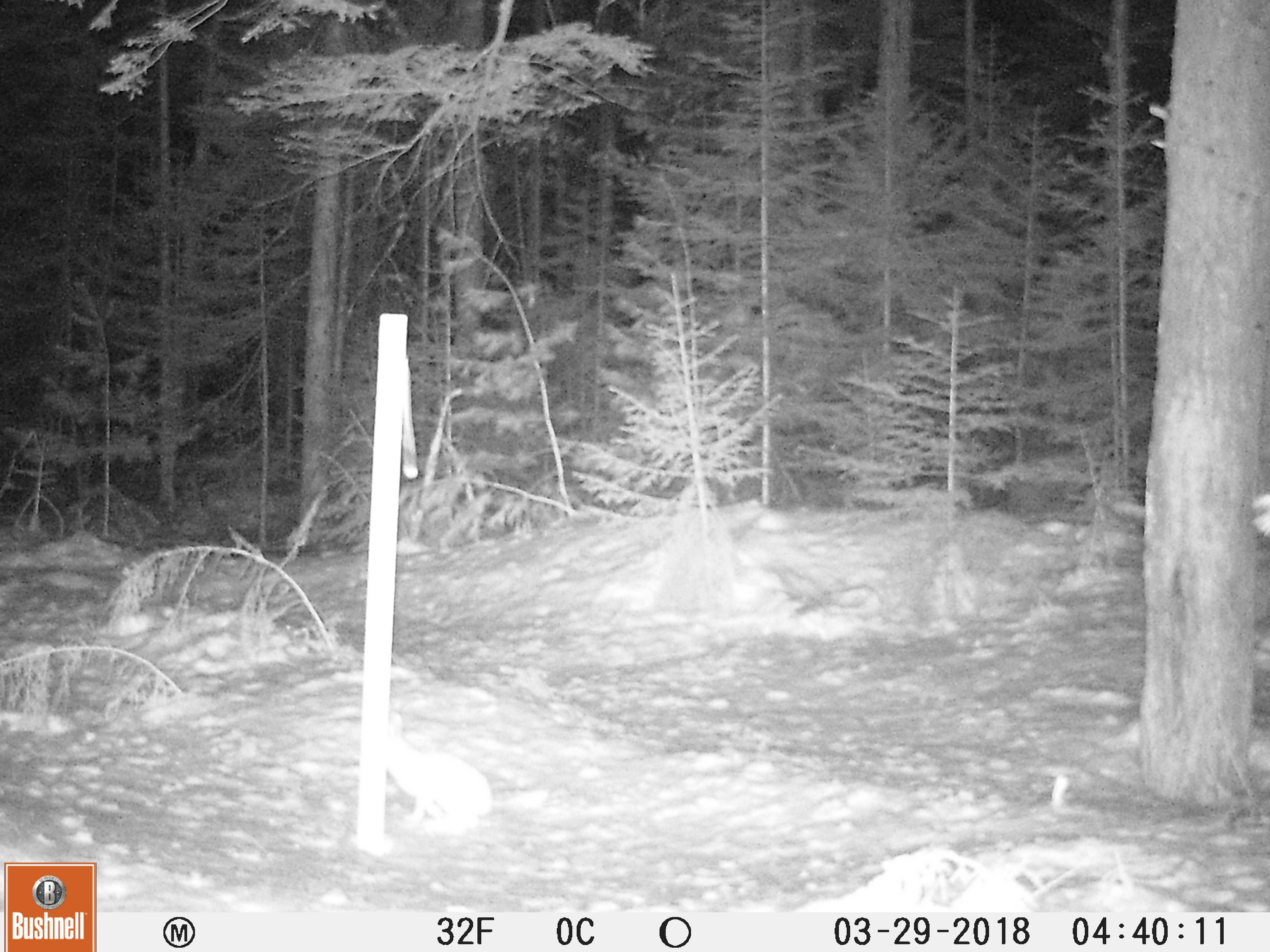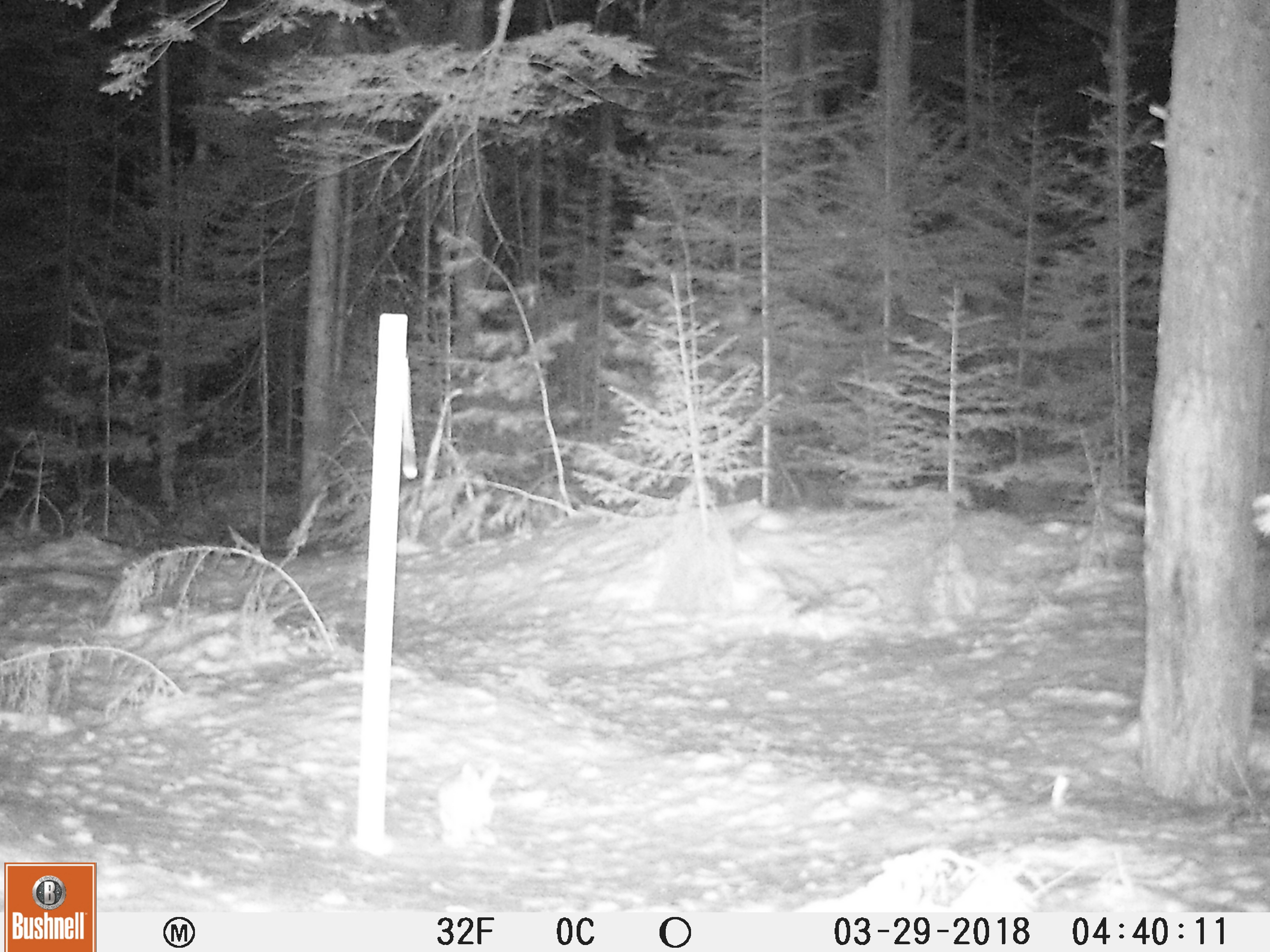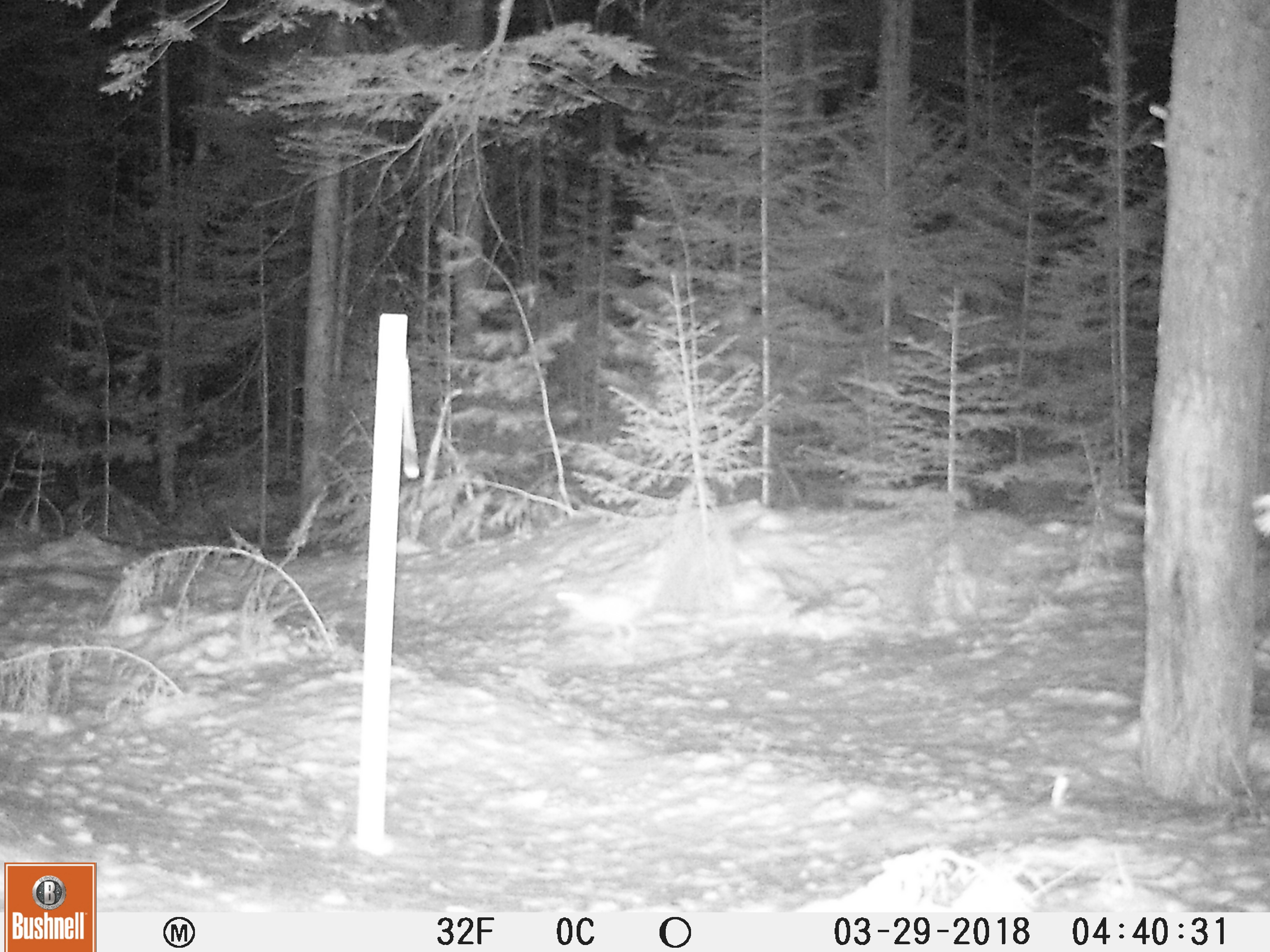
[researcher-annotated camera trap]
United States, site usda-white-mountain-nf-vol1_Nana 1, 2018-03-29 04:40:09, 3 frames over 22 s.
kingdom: Animalia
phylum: Chordata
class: Mammalia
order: Lagomorpha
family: Leporidae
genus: Lepus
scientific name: Lepus americanus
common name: snowshoe hare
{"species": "snowshoe hare (Lepus americanus)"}